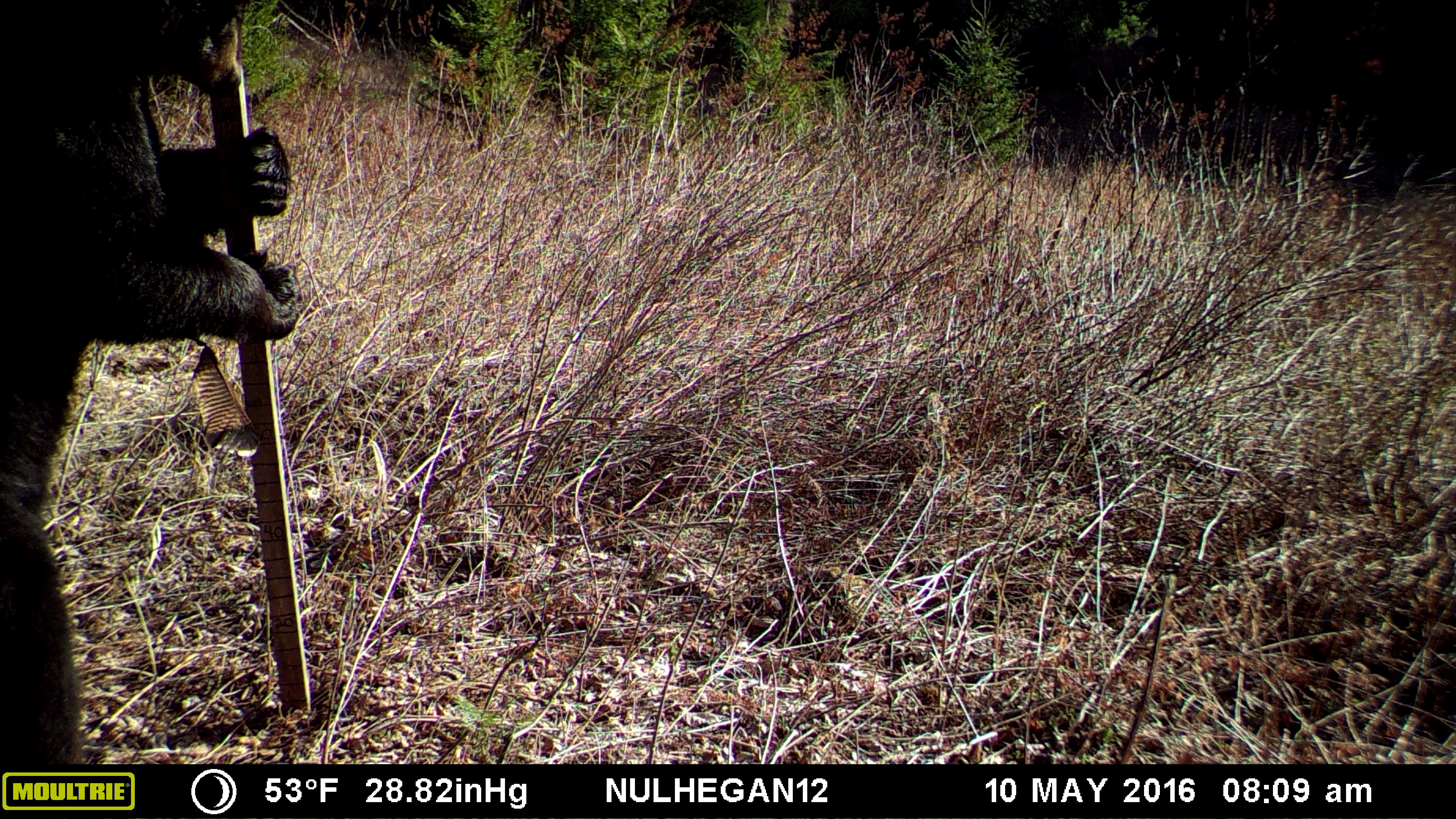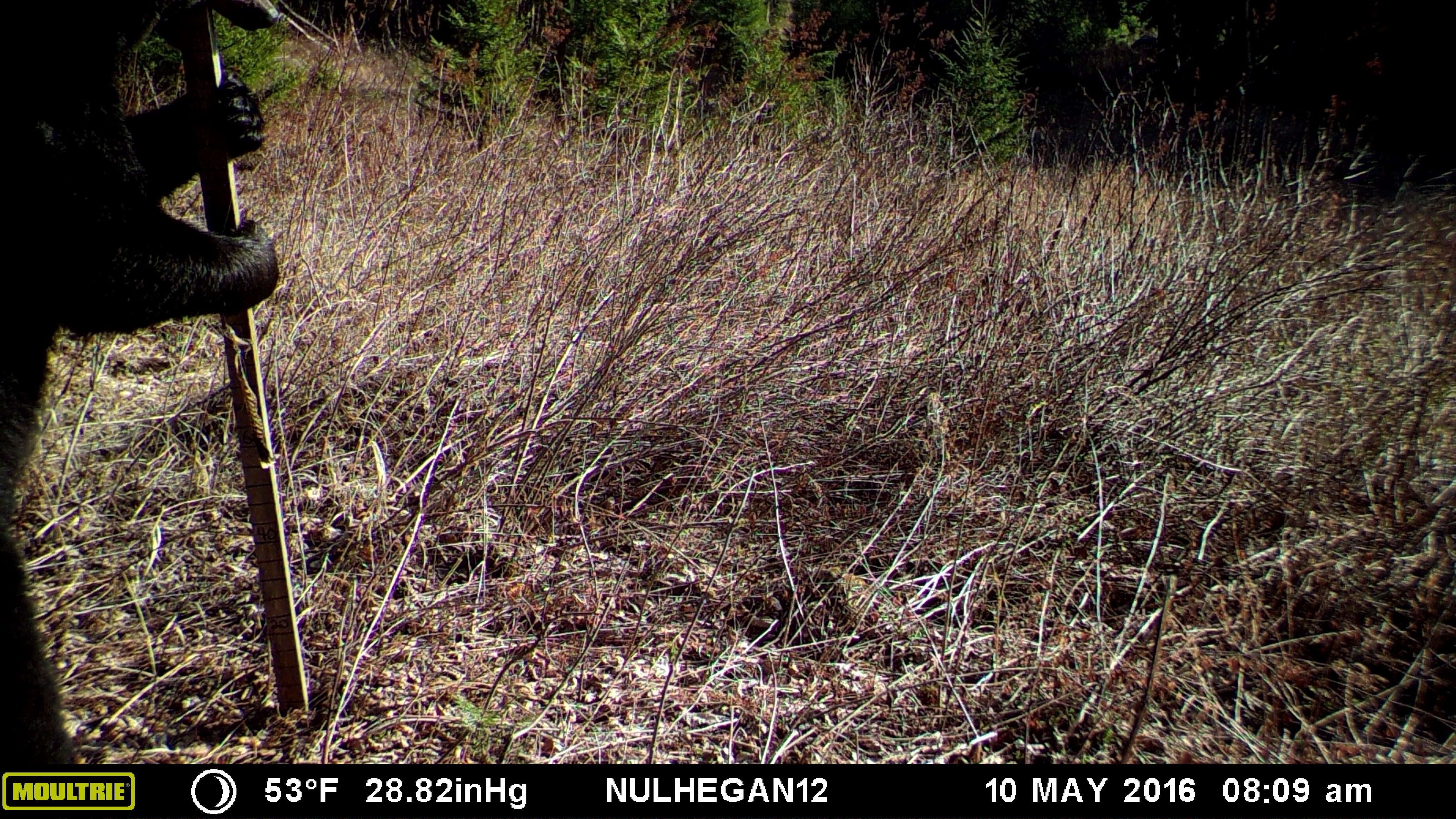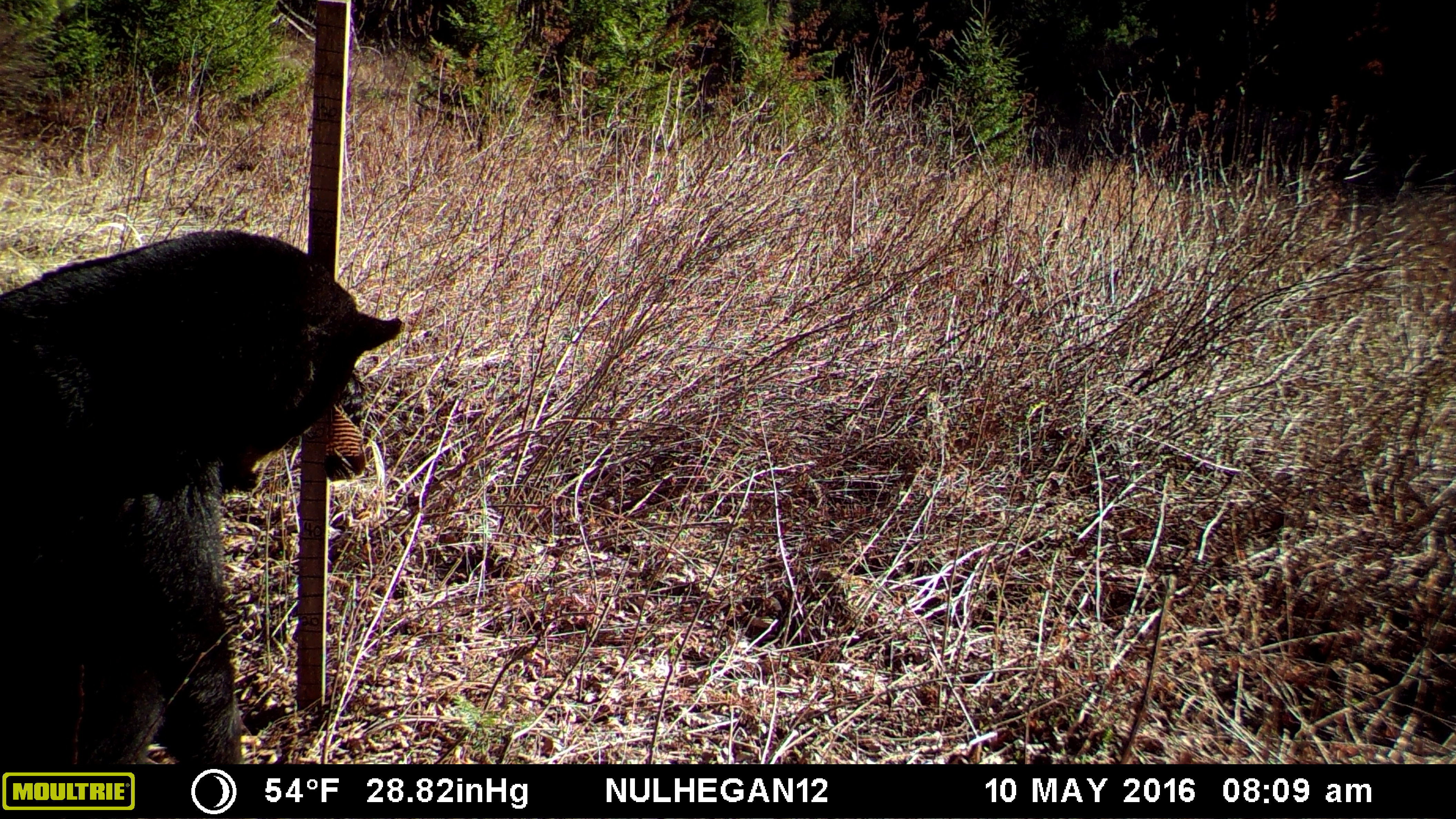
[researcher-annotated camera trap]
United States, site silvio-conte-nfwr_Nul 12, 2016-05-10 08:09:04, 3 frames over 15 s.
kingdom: Animalia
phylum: Chordata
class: Mammalia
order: Carnivora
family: Ursidae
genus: Ursus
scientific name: Ursus americanus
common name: black bear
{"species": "black bear (Ursus americanus)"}